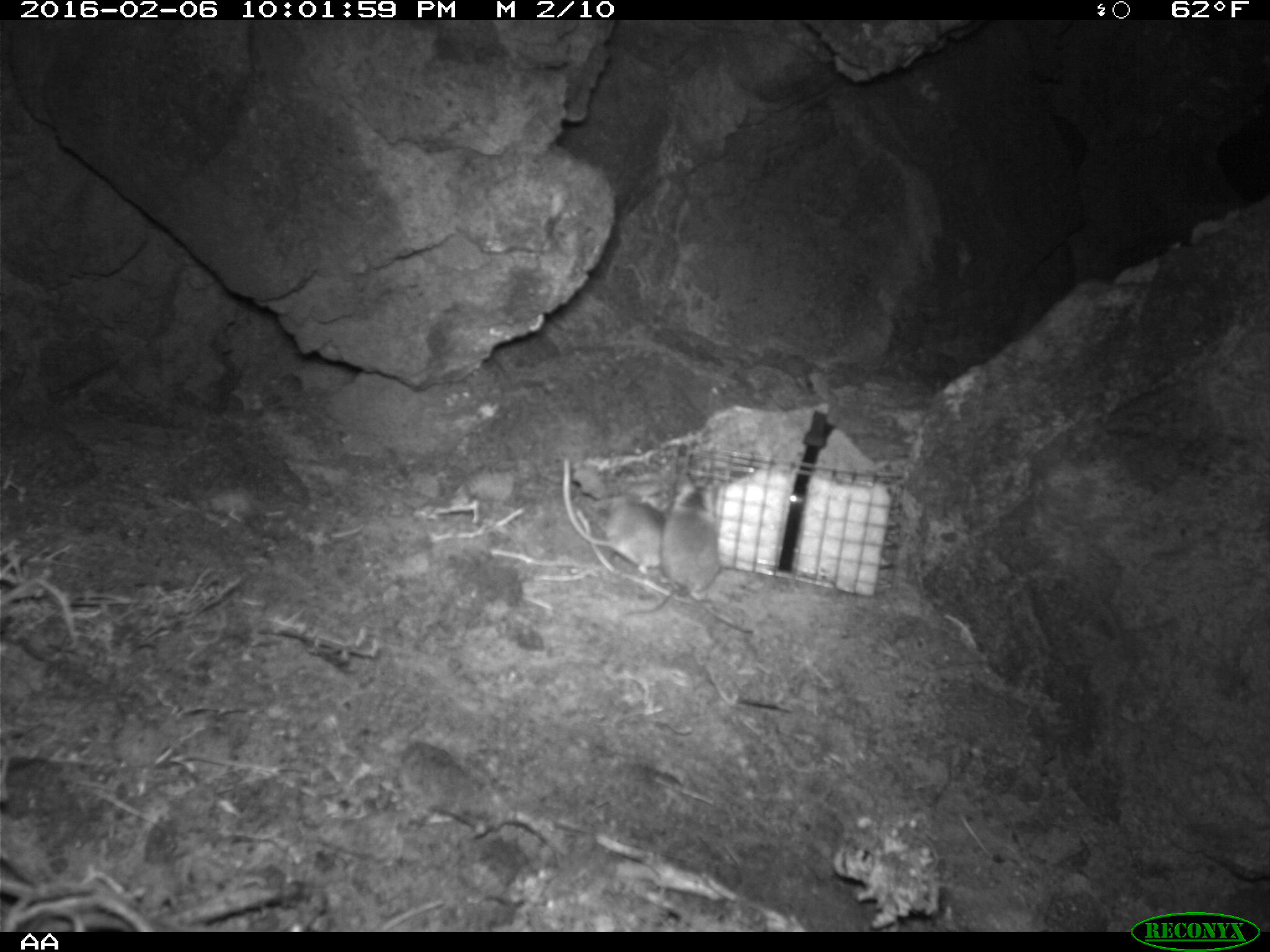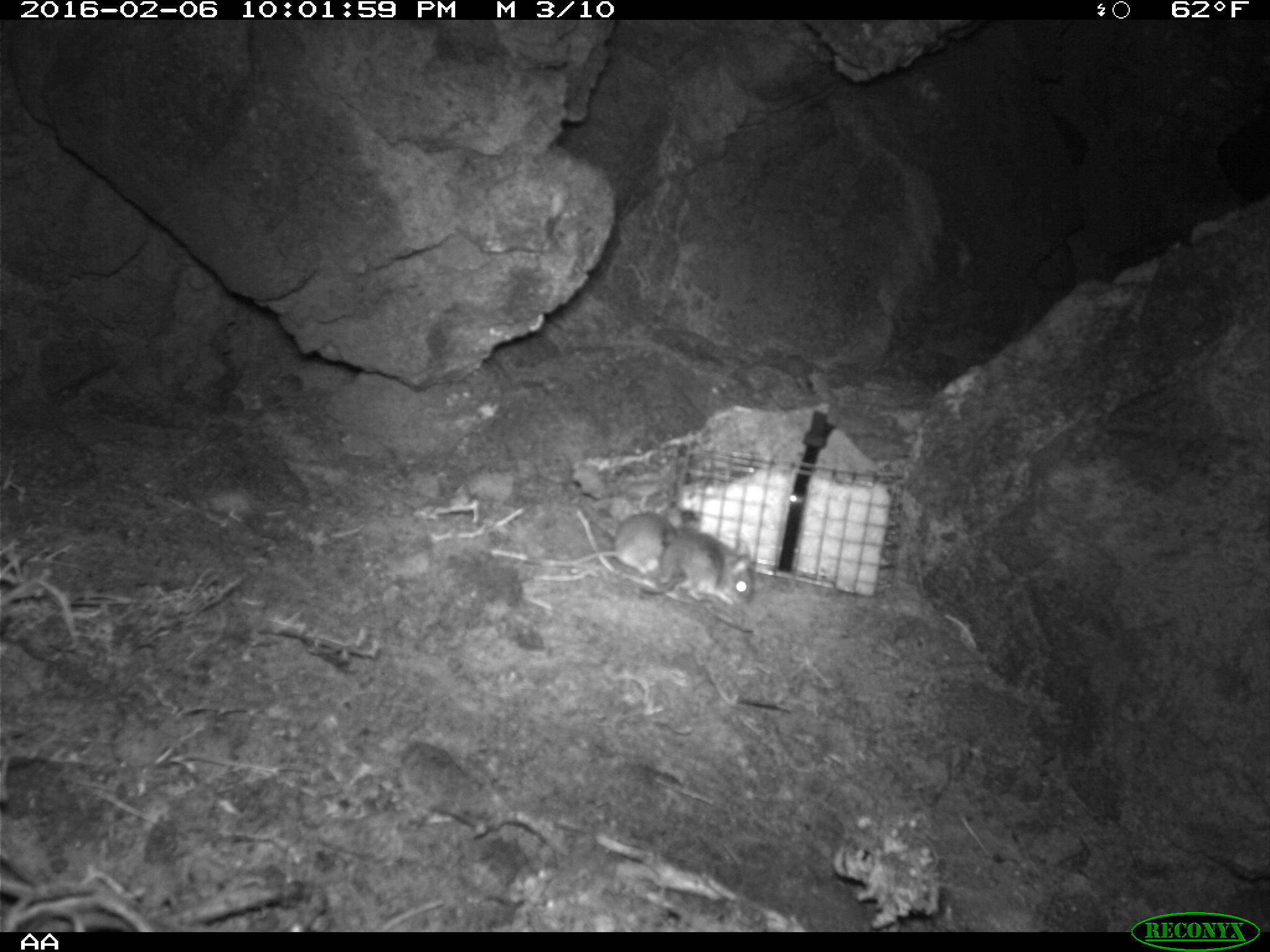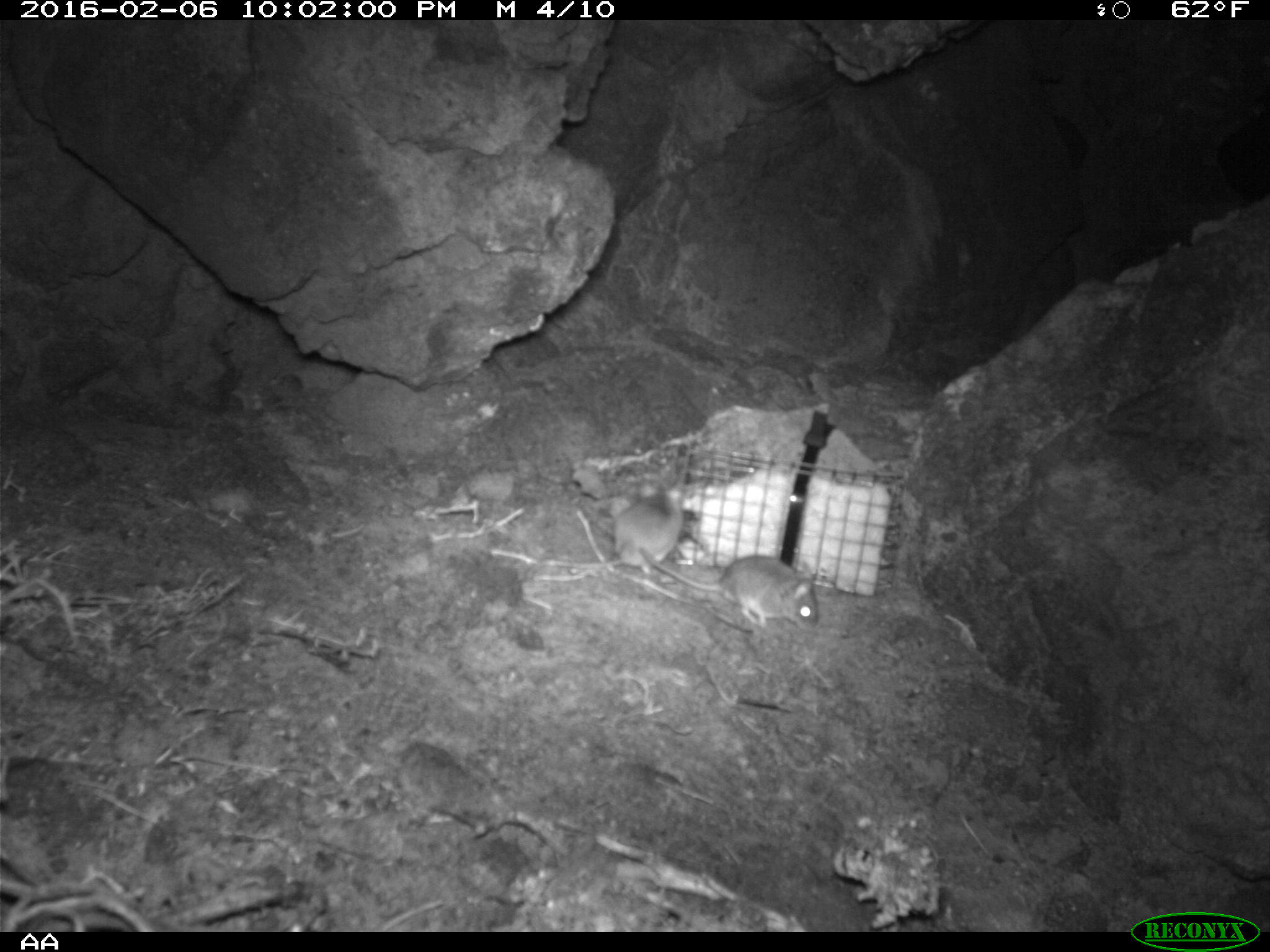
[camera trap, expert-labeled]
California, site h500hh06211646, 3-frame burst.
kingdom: Animalia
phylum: Chordata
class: Mammalia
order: Rodentia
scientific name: Rodentia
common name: rodent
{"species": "rodent (Rodentia)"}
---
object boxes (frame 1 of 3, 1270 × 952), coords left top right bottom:
rodent: 660 478 752 633; 560 459 662 572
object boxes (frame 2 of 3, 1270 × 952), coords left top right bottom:
rodent: 531 509 698 573; 642 528 755 606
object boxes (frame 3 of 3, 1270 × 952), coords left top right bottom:
rodent: 636 545 820 630; 539 481 680 575